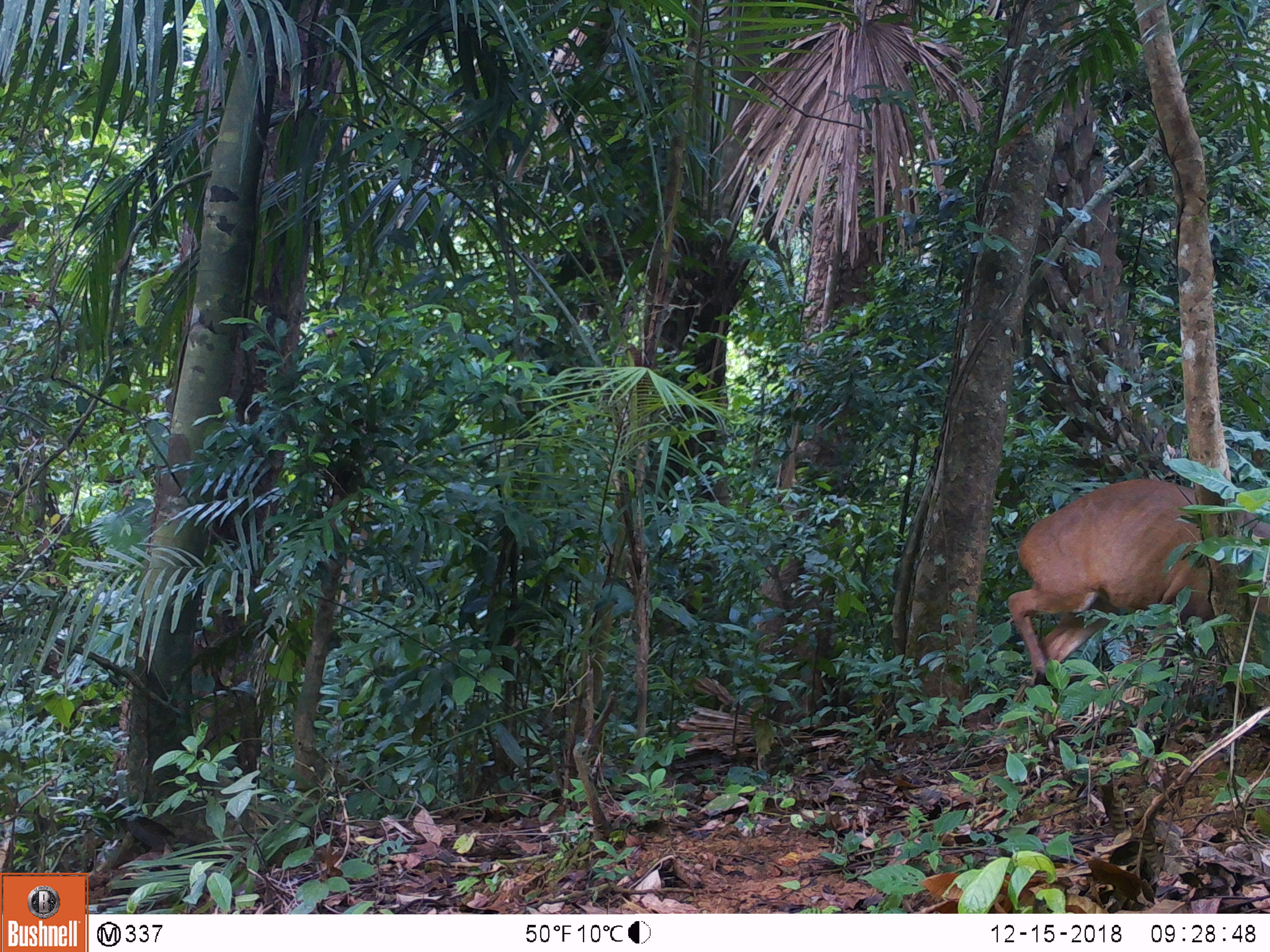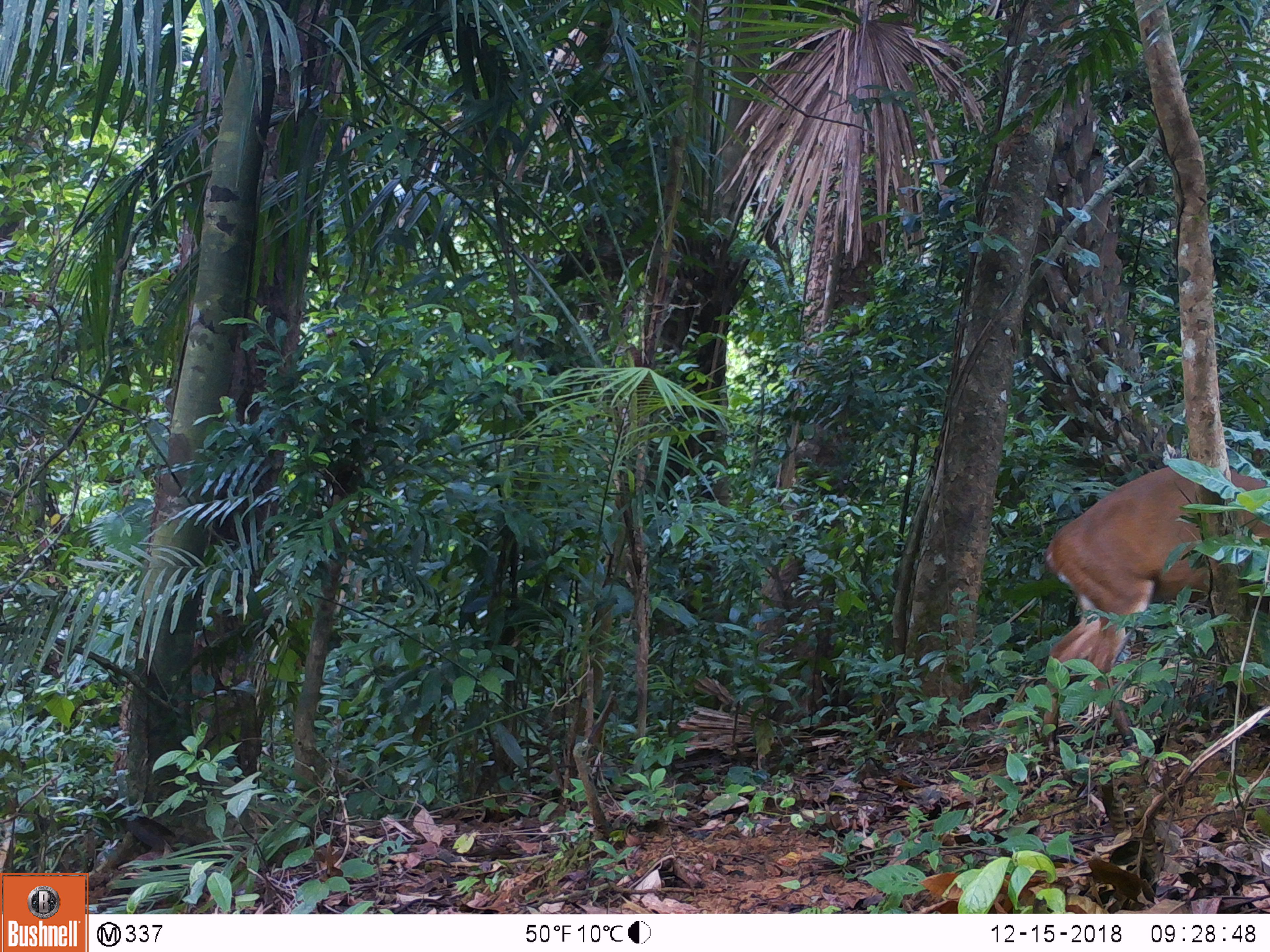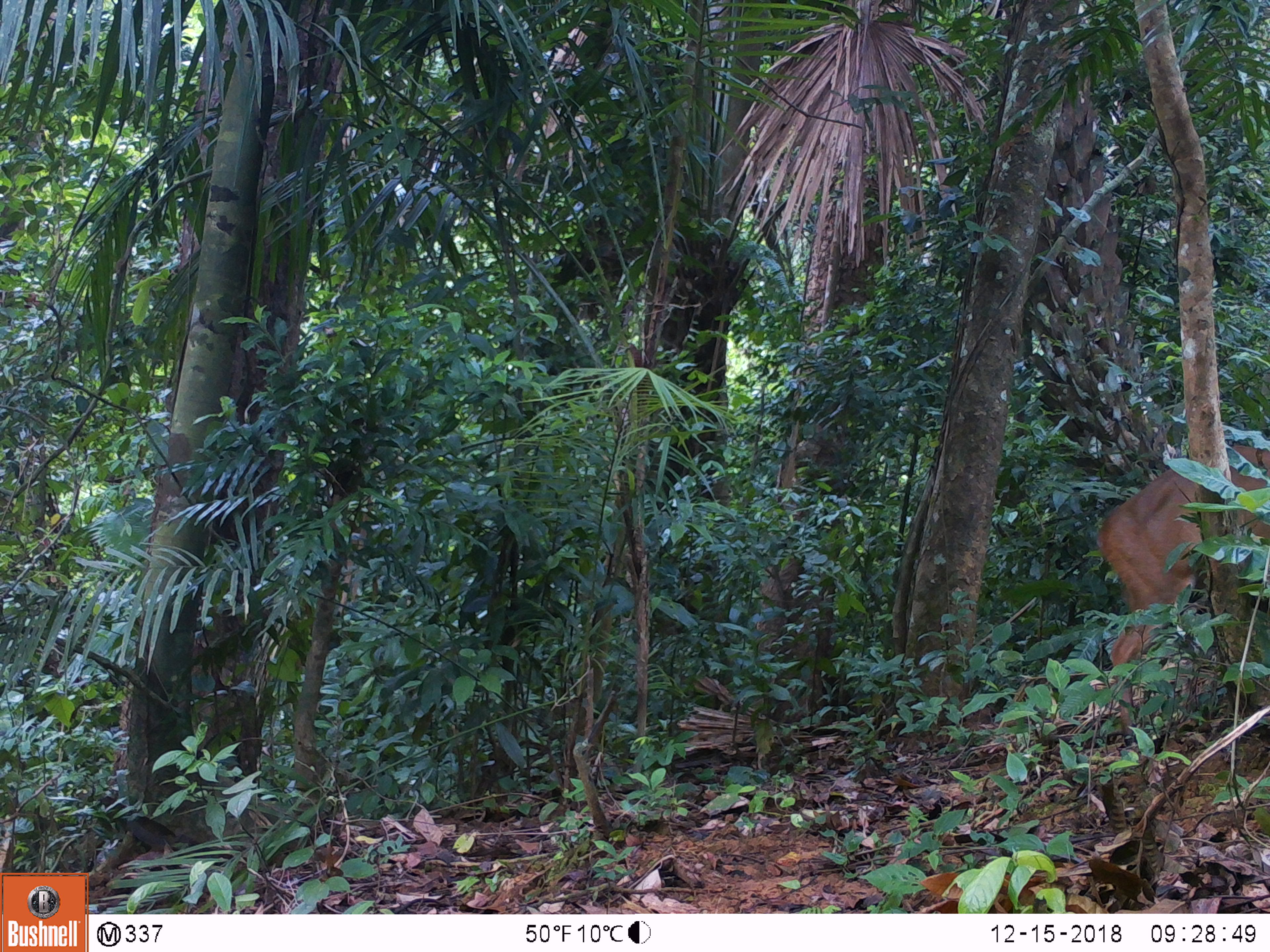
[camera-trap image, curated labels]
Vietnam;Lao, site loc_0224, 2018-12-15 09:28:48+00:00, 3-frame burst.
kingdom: Animalia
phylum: Chordata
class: Mammalia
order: Artiodactyla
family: Cervidae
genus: Muntiacus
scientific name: Muntiacus vuquangensis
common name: large-antlered muntjac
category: large antlered muntjac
Large antlered muntjac (large-antlered muntjac) (Muntiacus vuquangensis). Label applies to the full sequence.